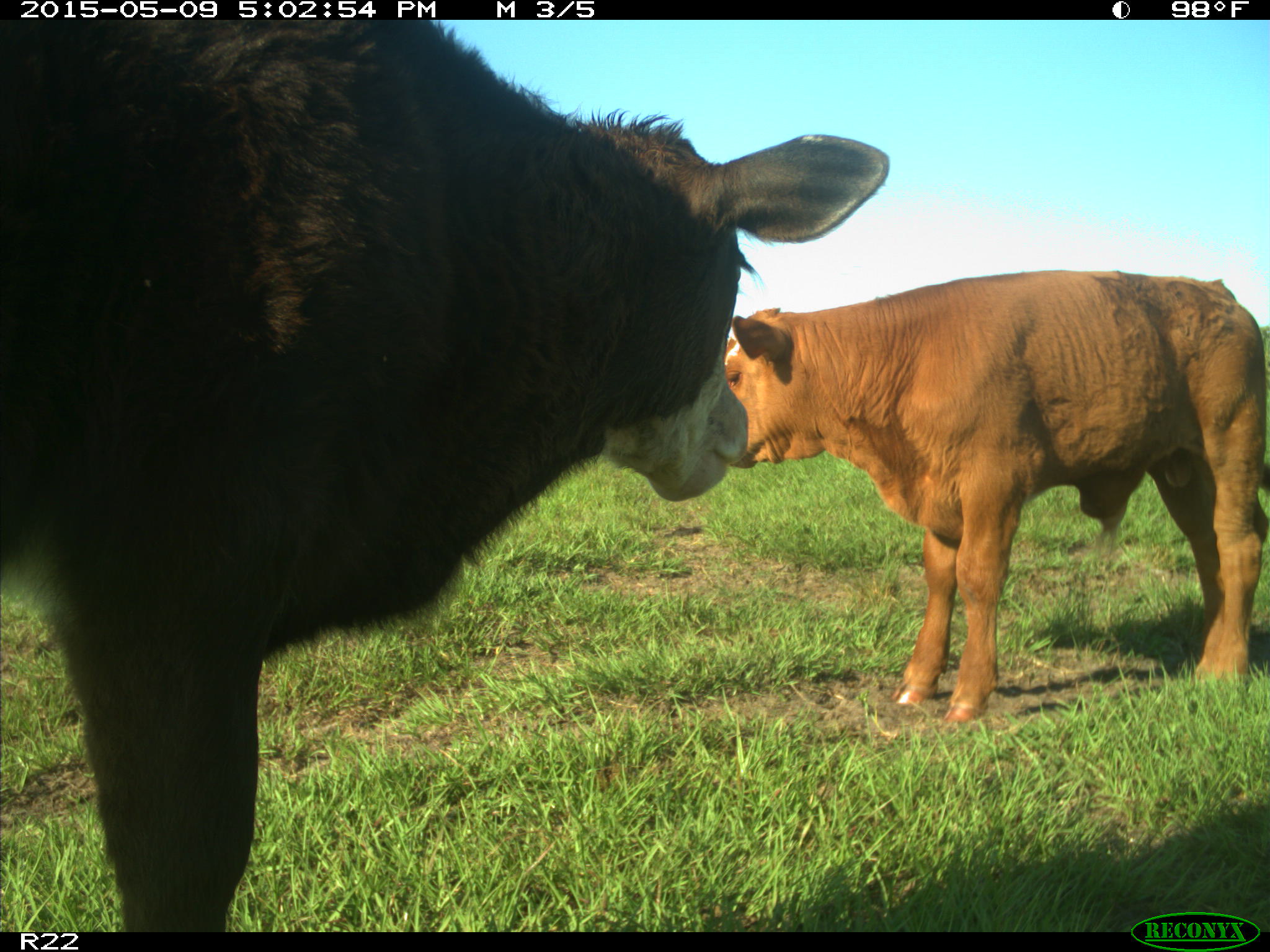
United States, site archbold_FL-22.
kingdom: Animalia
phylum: Chordata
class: Mammalia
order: Artiodactyla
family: Bovidae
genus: Bos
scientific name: Bos taurus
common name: domestic cow